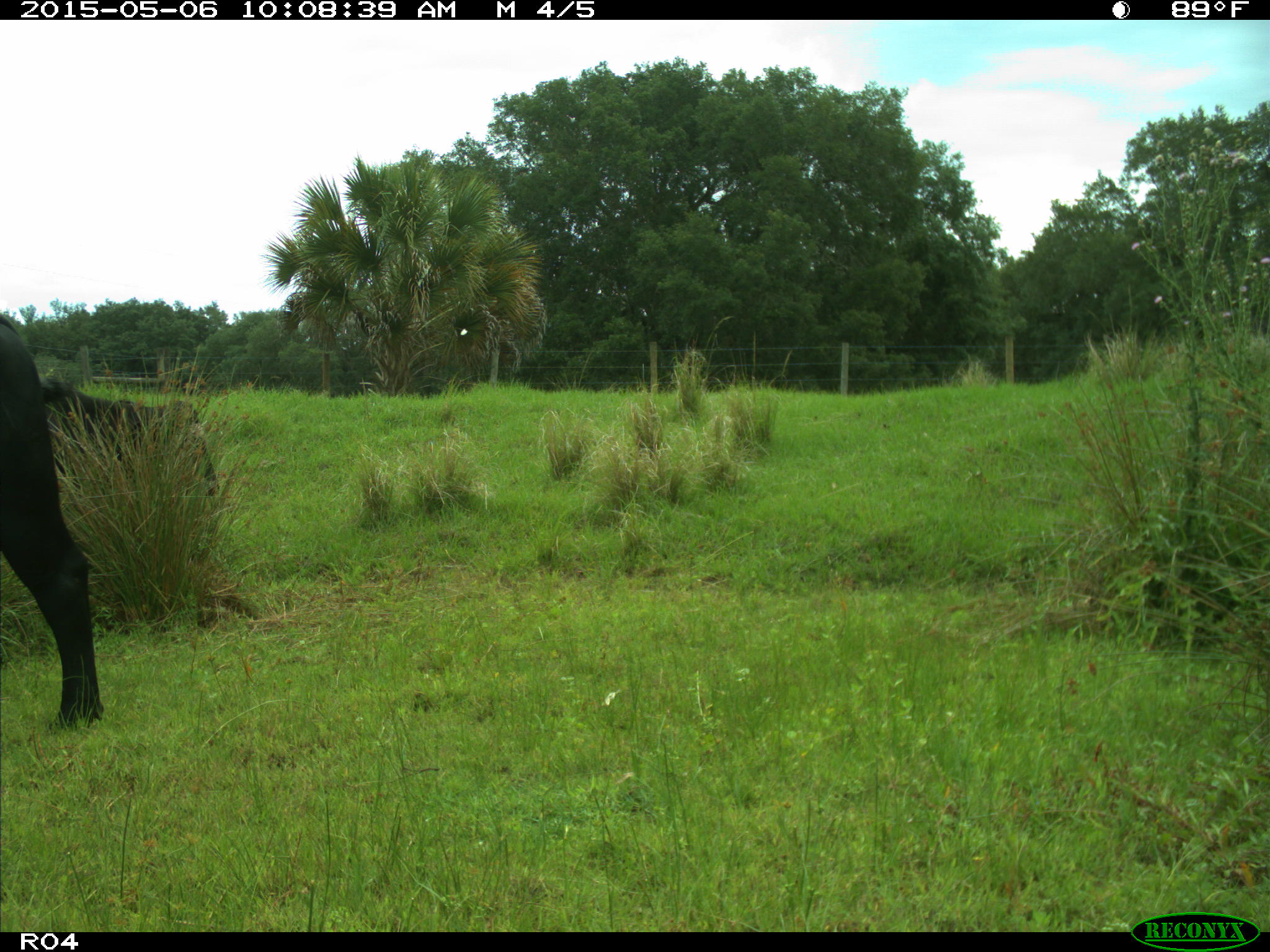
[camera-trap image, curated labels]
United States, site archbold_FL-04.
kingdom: Animalia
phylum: Chordata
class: Mammalia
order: Artiodactyla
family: Bovidae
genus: Bos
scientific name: Bos taurus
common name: domestic cow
Bos taurus (domestic cow).